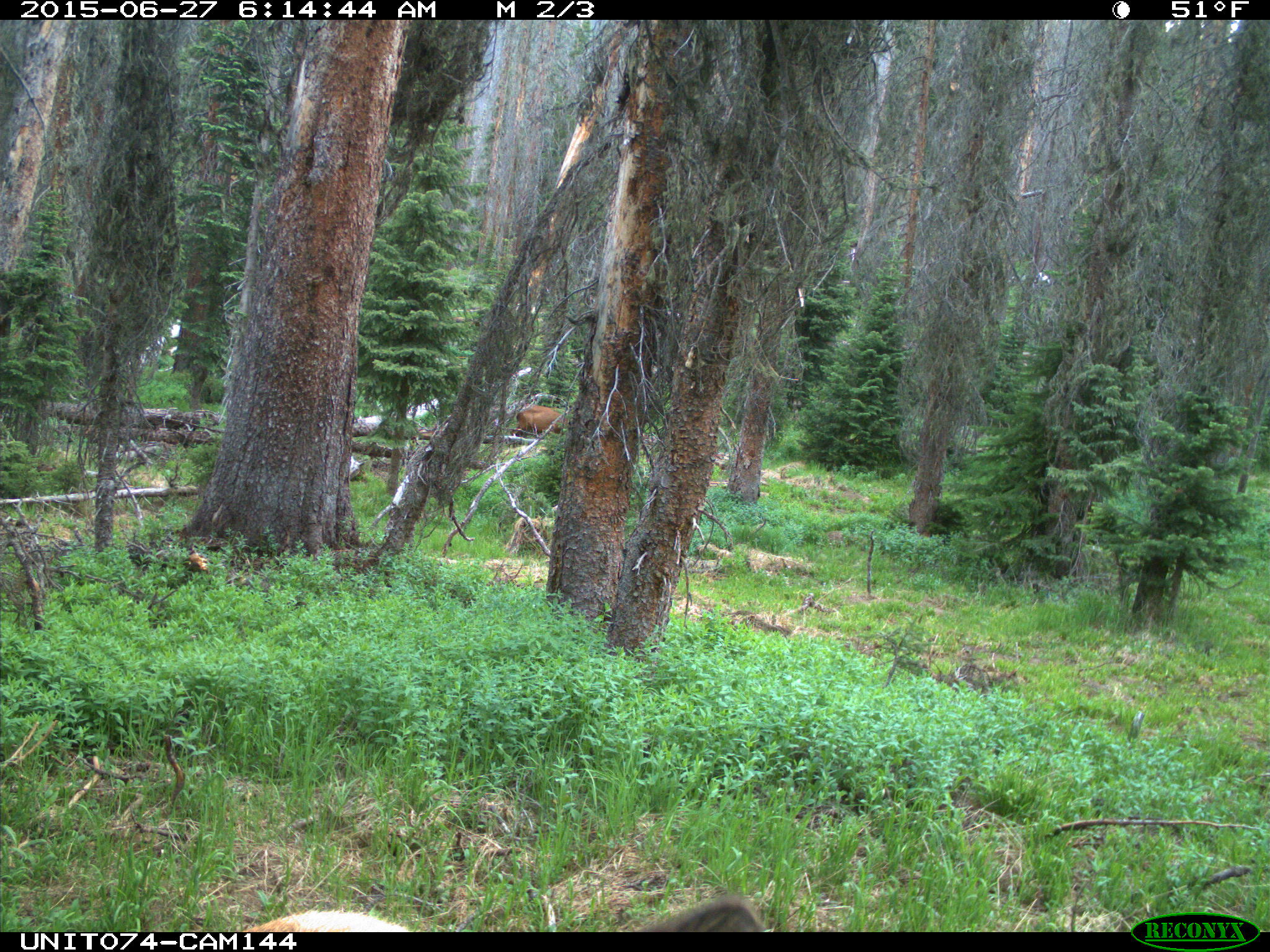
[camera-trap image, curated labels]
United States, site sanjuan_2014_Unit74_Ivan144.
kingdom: Animalia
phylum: Chordata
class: Mammalia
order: Artiodactyla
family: Cervidae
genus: Cervus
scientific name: Cervus elaphus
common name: red deer